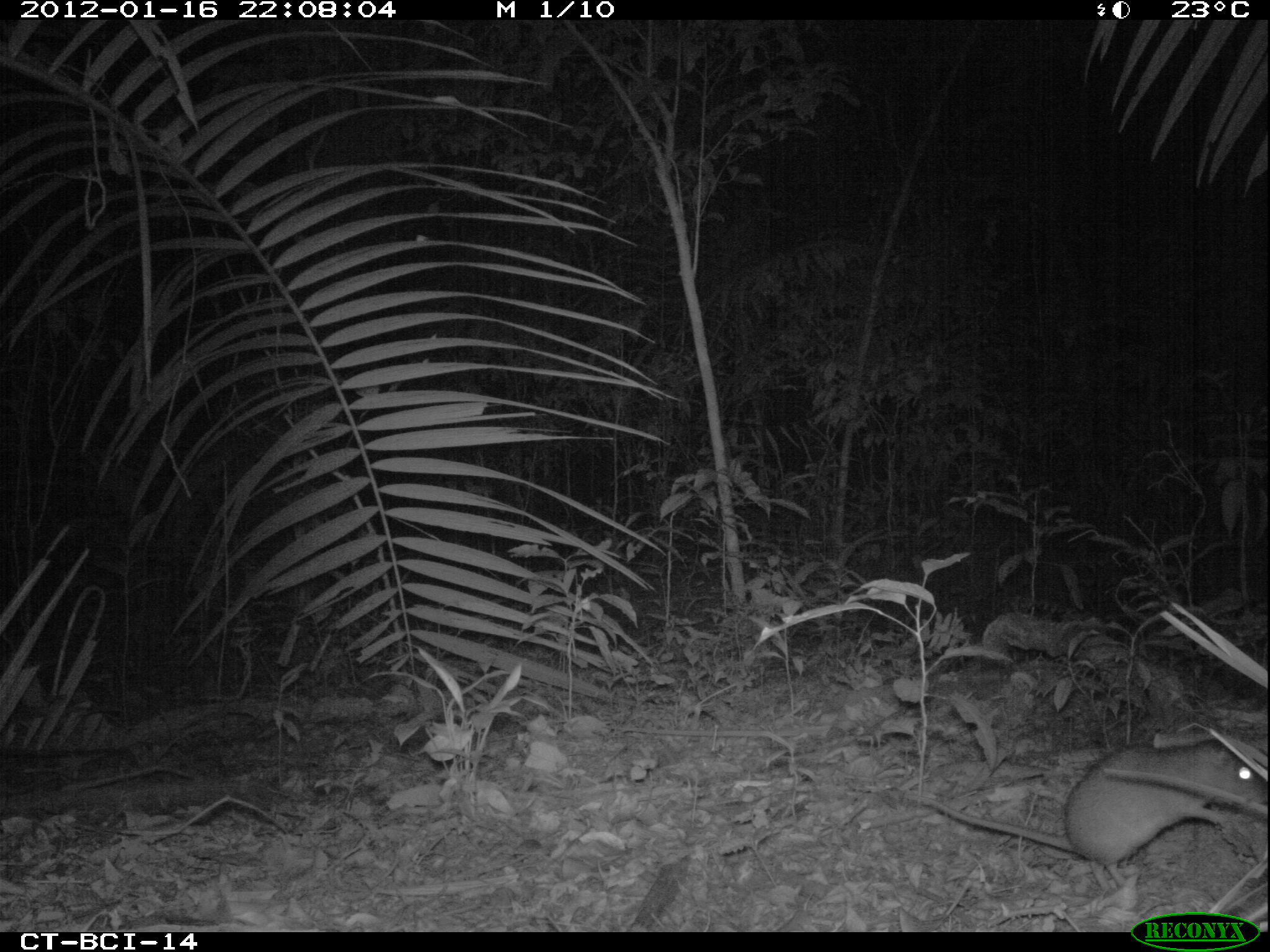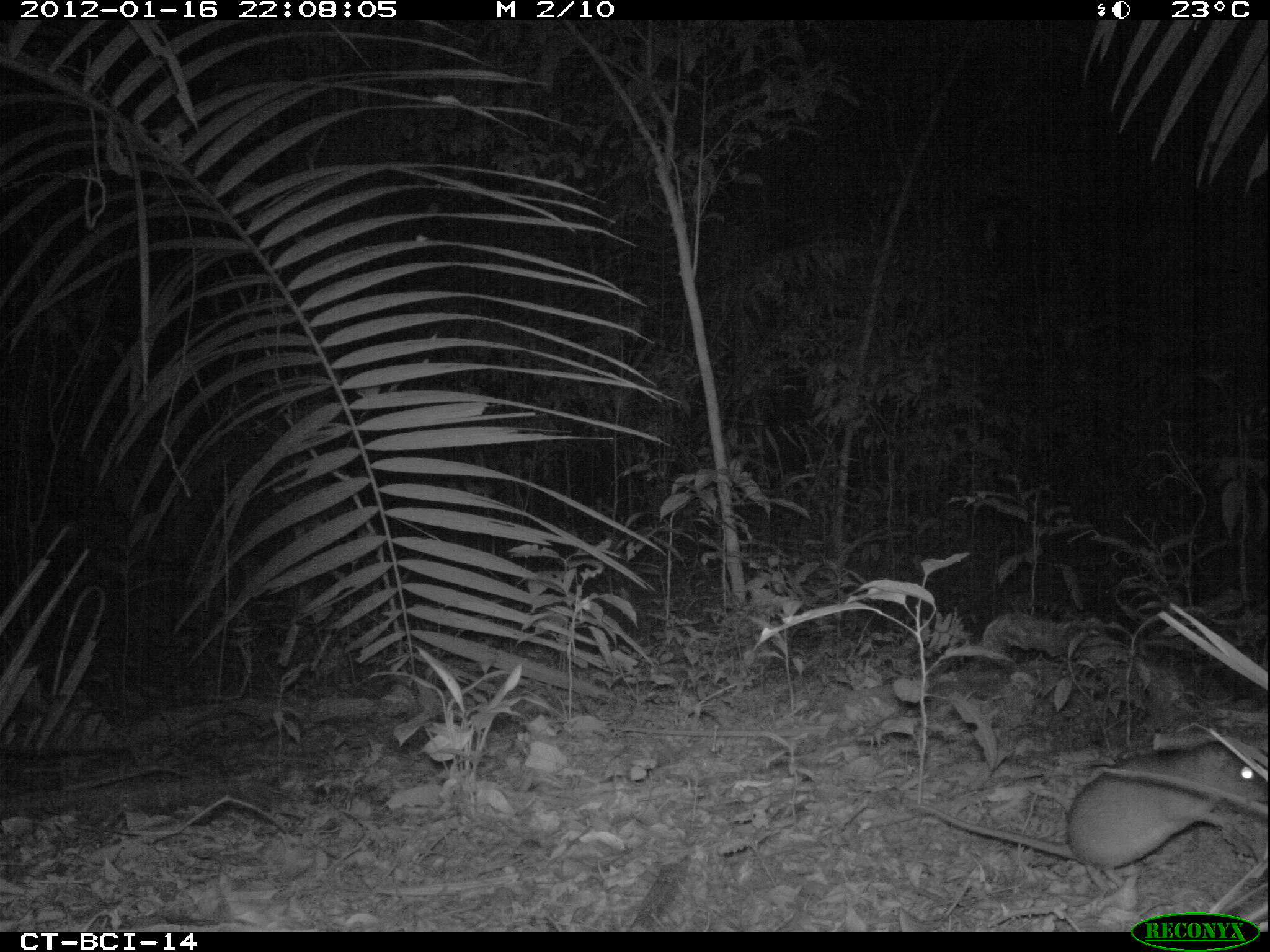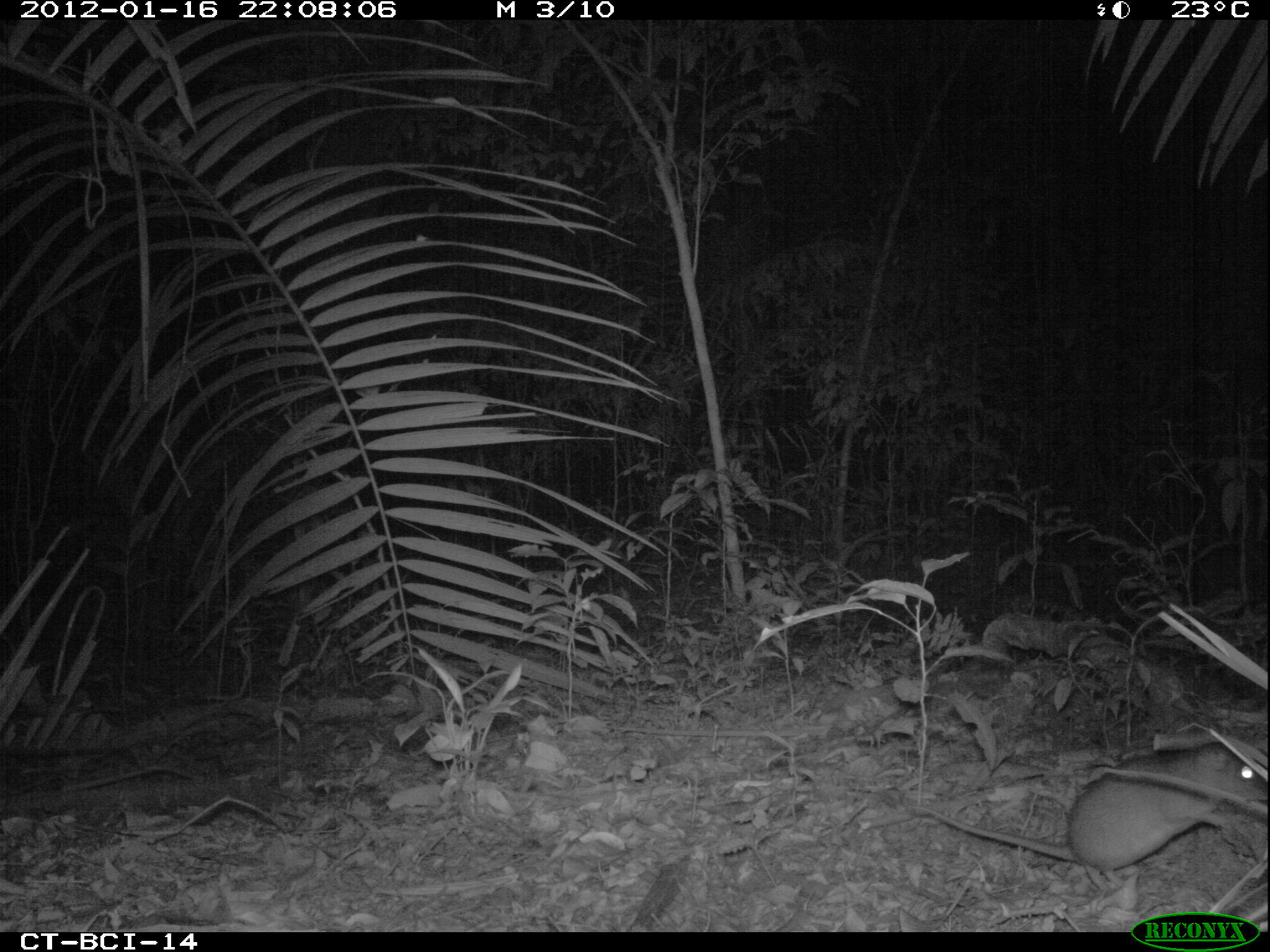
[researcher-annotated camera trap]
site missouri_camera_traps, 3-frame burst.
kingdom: Animalia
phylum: Chordata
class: Mammalia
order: Rodentia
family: Muridae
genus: Rattus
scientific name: Rattus praetor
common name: spiny rat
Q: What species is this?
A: Spiny rat (Rattus praetor).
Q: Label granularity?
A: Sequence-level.